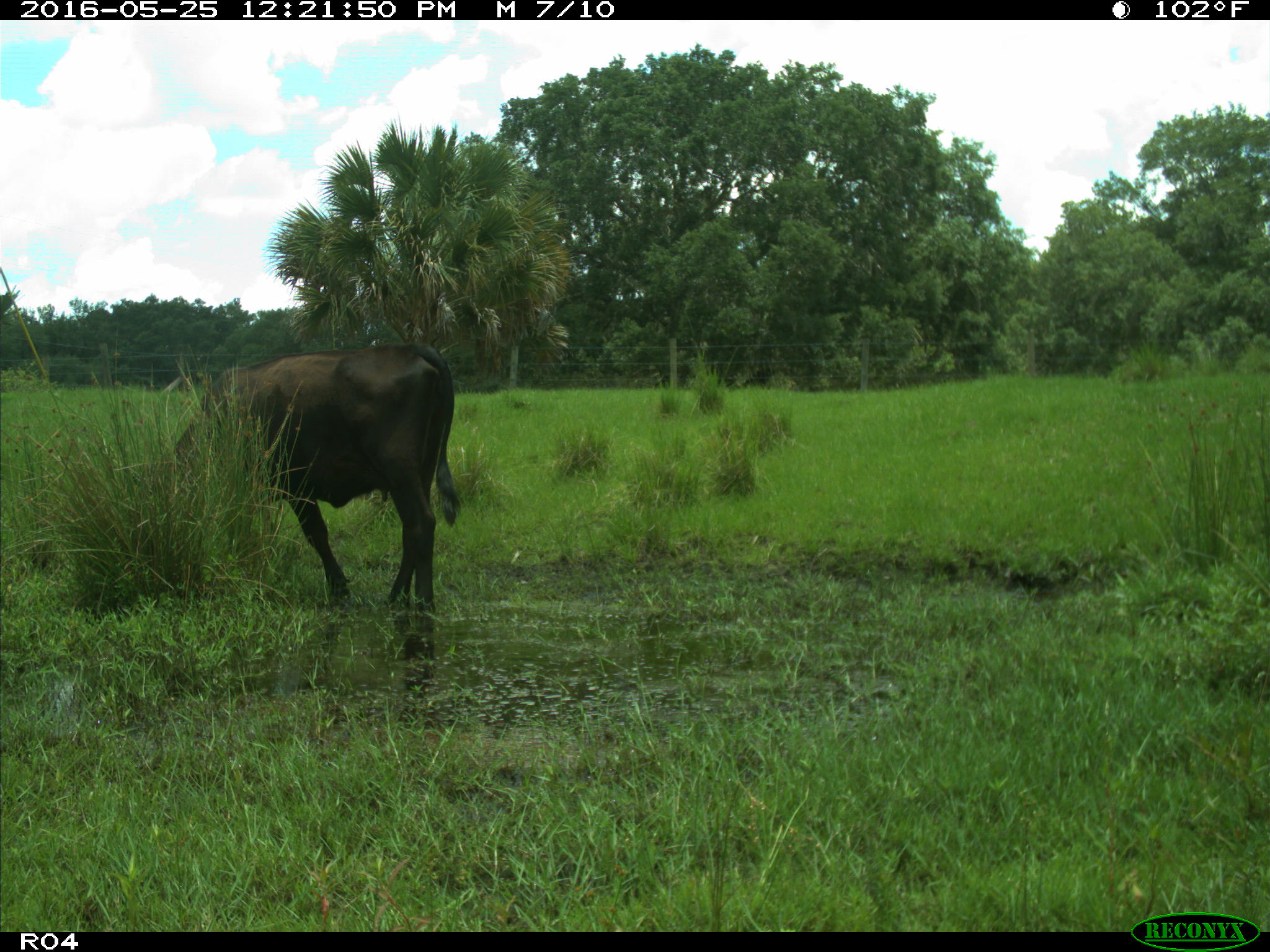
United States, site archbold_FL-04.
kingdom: Animalia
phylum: Chordata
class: Mammalia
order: Artiodactyla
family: Bovidae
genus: Bos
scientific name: Bos taurus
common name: domestic cow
Bos taurus (domestic cow).